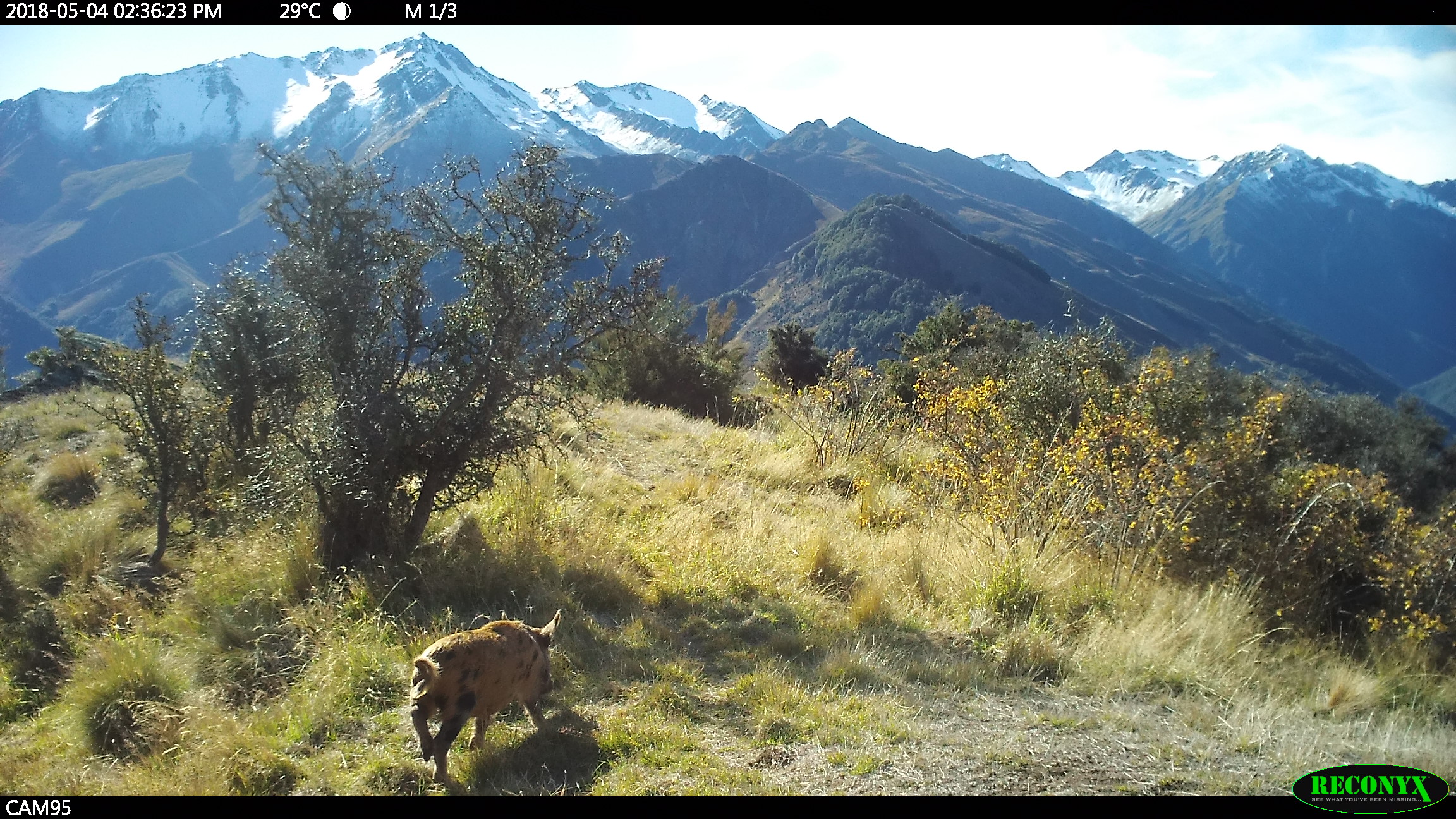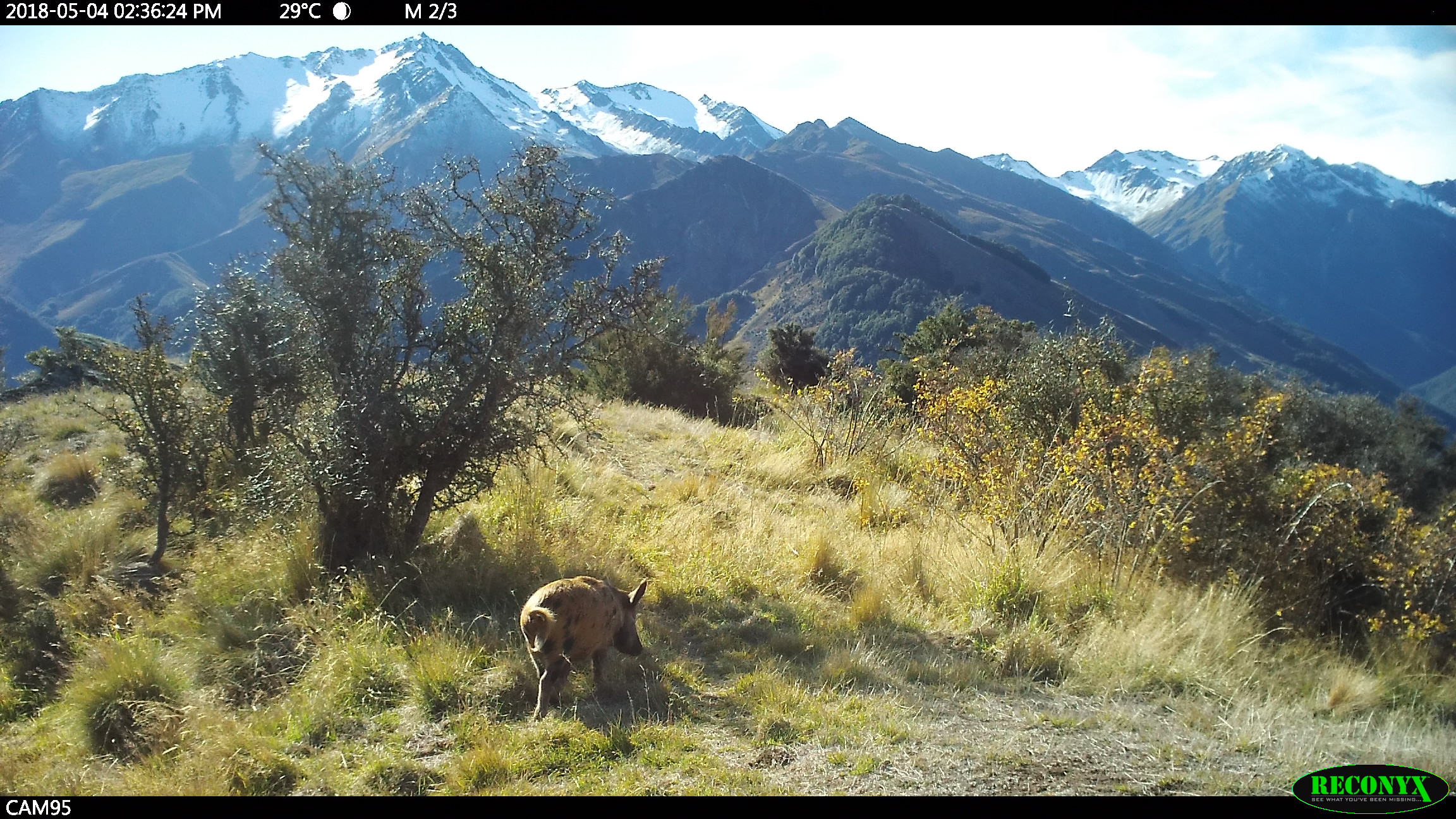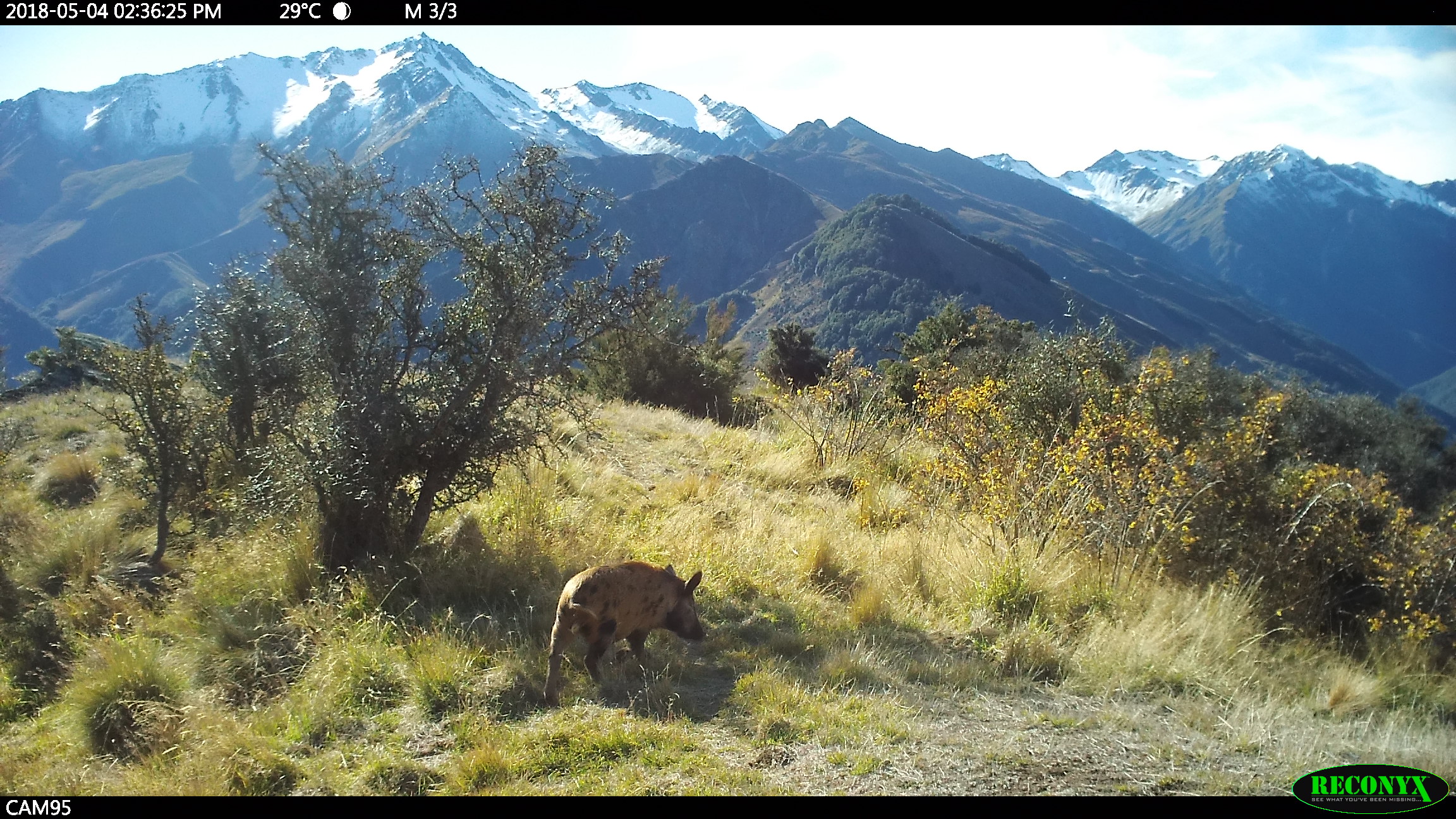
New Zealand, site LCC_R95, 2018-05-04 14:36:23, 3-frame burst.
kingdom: Animalia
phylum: Chordata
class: Mammalia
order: Artiodactyla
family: Suidae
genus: Sus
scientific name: Sus scrofa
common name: pig